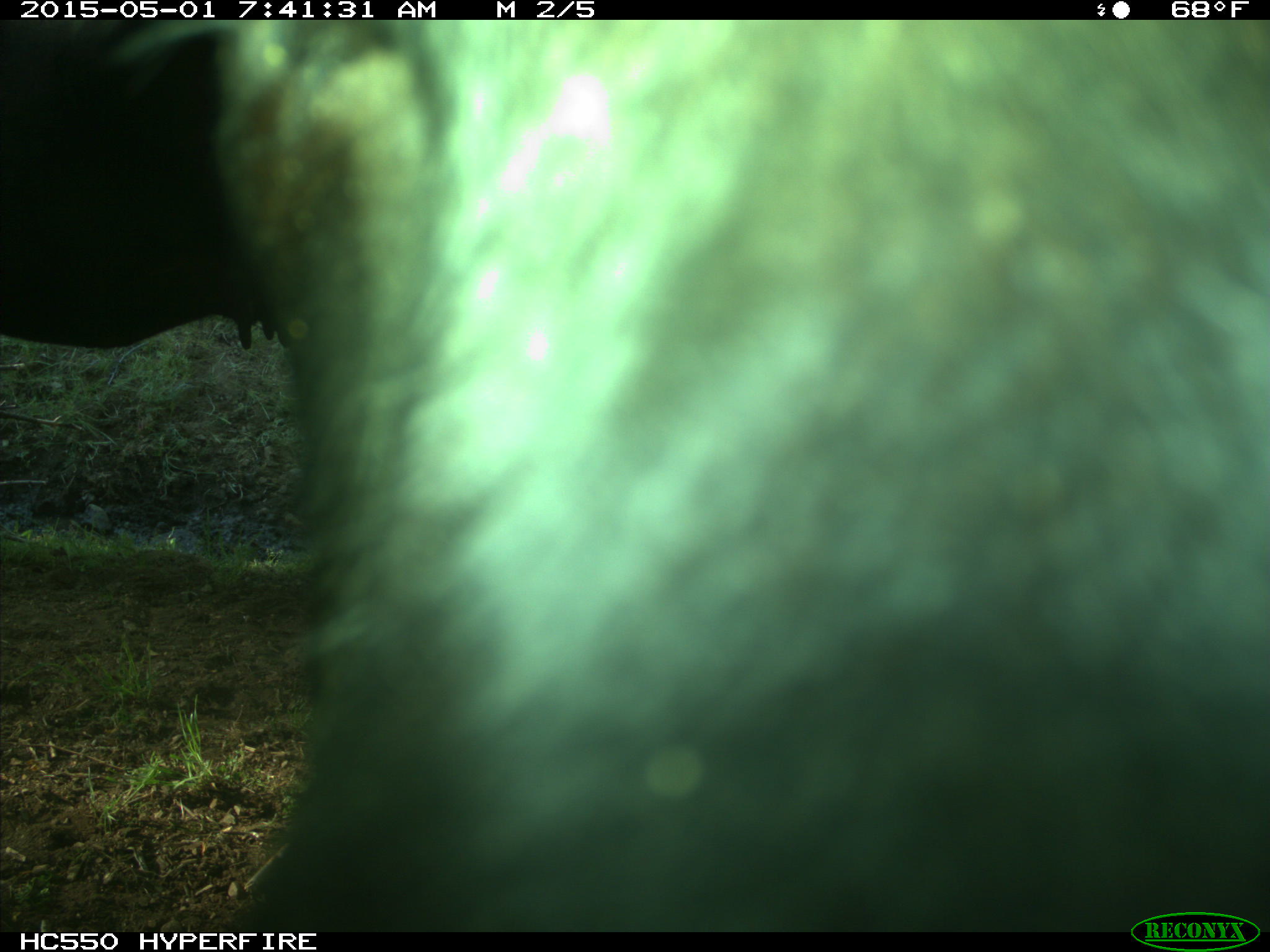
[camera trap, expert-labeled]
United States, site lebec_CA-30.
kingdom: Animalia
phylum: Chordata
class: Mammalia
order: Artiodactyla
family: Bovidae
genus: Bos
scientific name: Bos taurus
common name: domestic cow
Bos taurus (domestic cow).